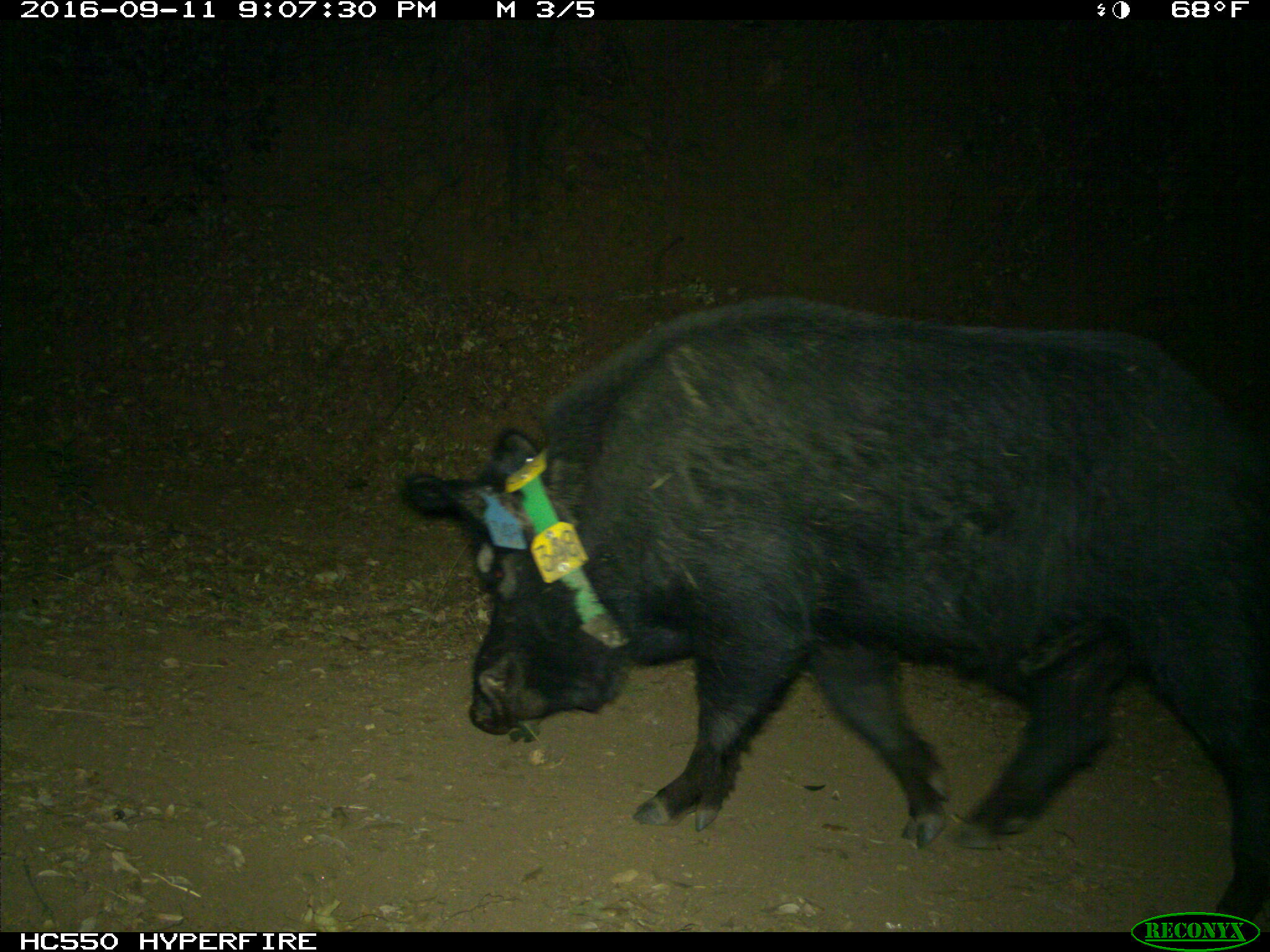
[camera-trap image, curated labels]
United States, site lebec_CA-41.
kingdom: Animalia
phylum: Chordata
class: Mammalia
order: Artiodactyla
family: Suidae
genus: Sus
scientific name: Sus scrofa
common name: wild boar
Sus scrofa (wild boar).